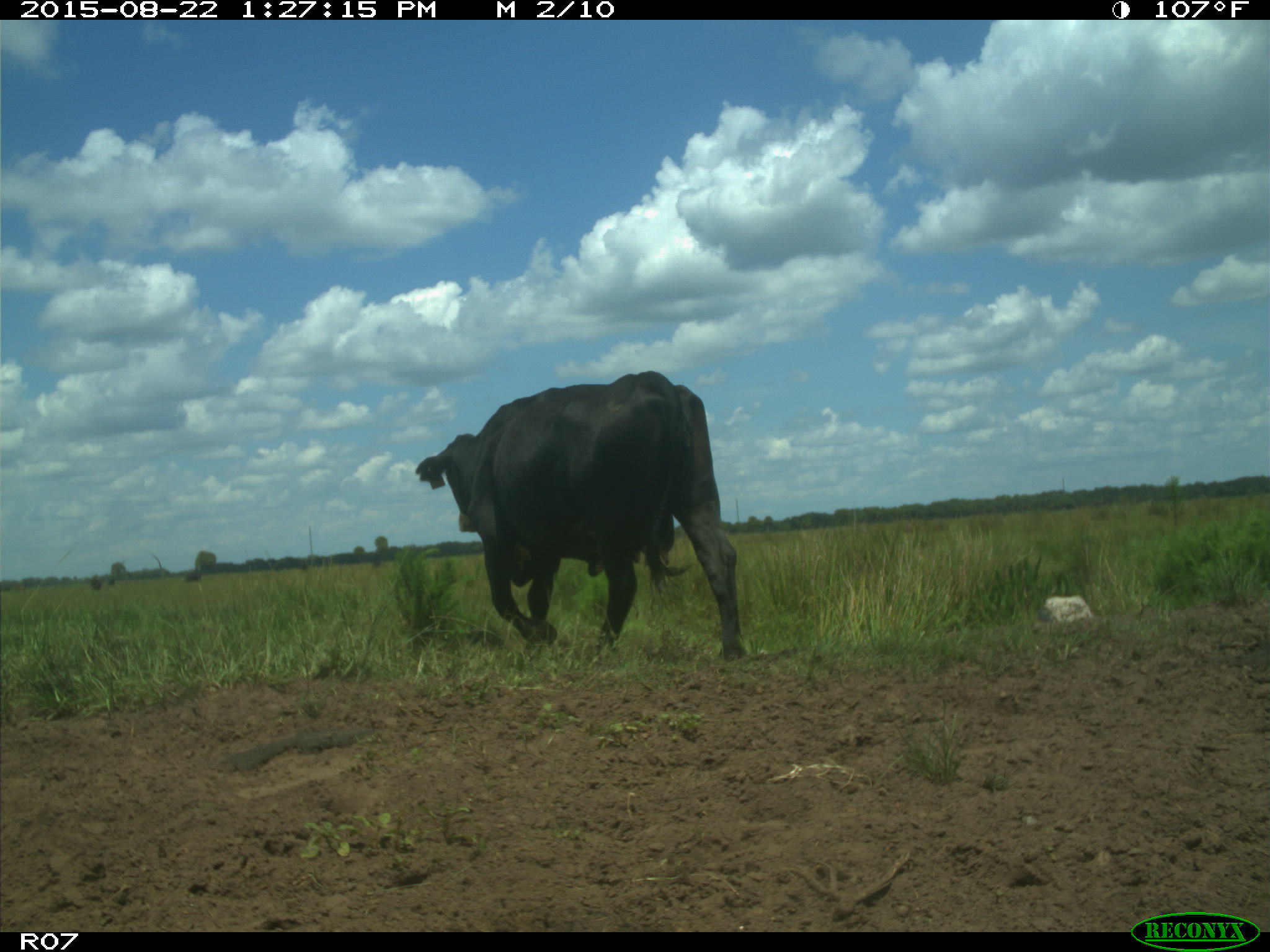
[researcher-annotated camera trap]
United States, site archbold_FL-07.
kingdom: Animalia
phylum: Chordata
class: Mammalia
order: Artiodactyla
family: Bovidae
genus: Bos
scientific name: Bos taurus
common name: domestic cow